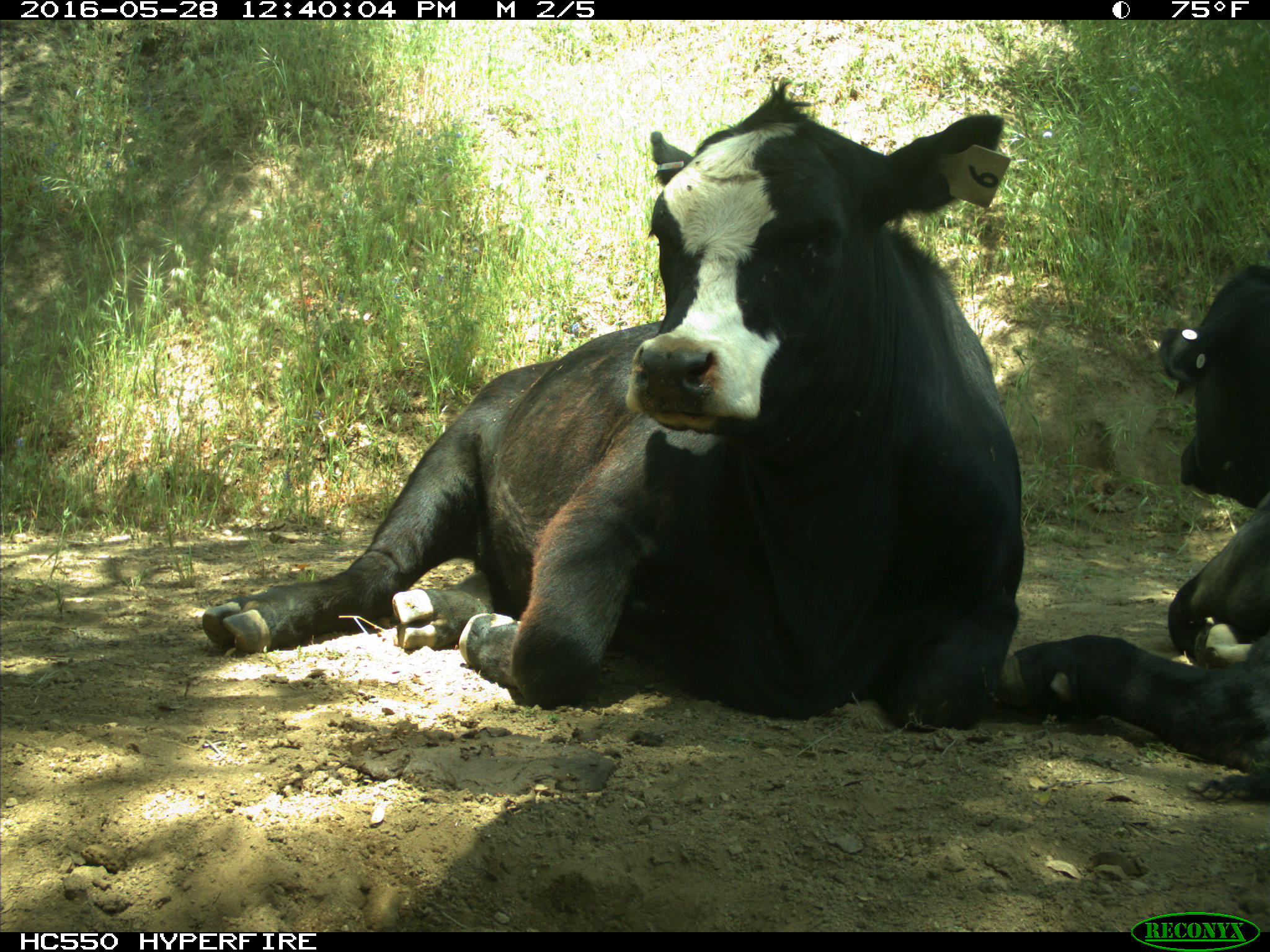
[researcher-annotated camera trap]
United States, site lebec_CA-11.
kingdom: Animalia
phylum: Chordata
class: Mammalia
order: Artiodactyla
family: Bovidae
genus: Bos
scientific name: Bos taurus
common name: domestic cow